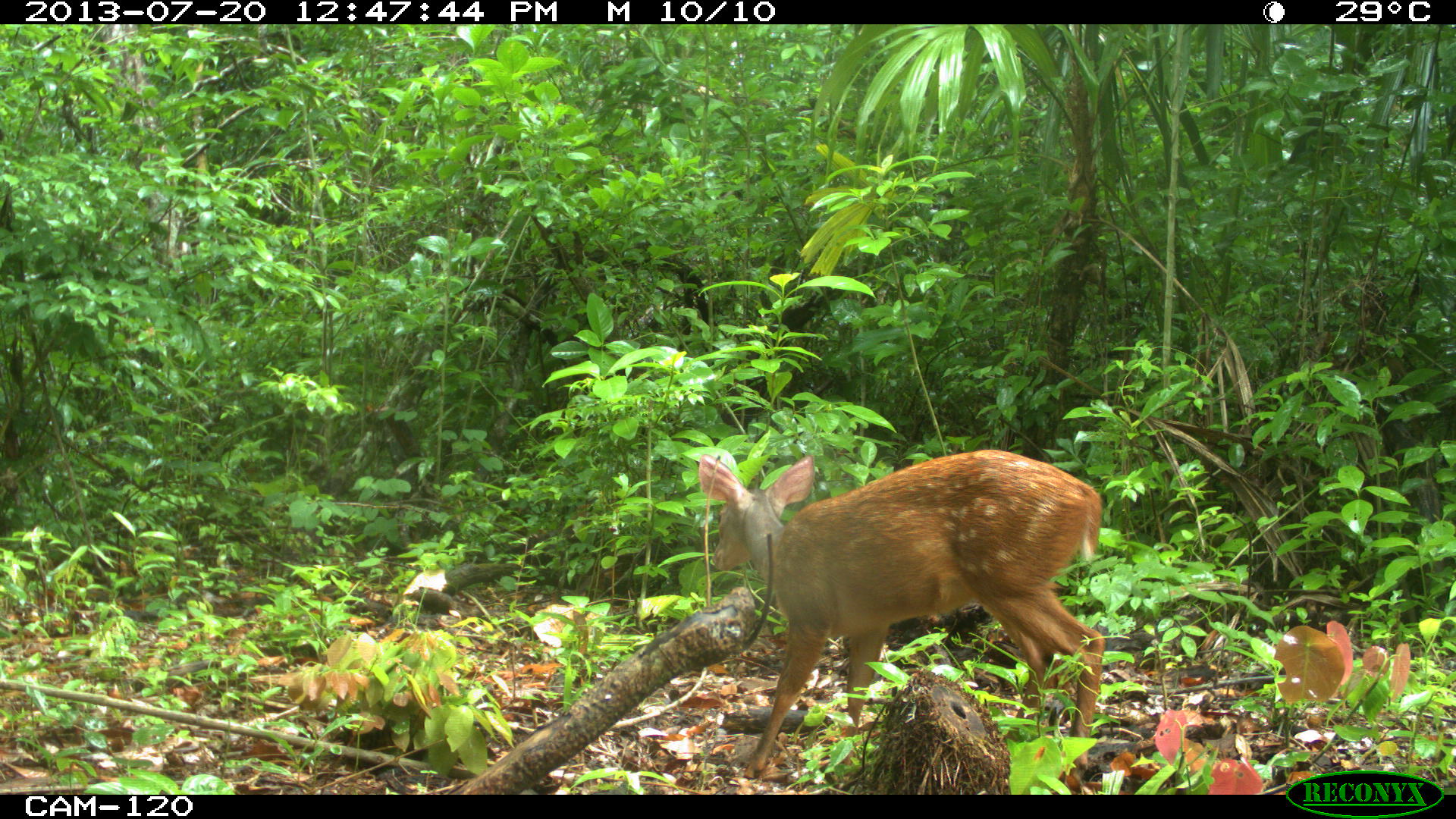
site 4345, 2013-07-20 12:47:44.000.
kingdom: Animalia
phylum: Chordata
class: Mammalia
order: Artiodactyla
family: Cervidae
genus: Mazama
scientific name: Mazama temama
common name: central american red brocket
Mazama temama (central american red brocket), count 2.